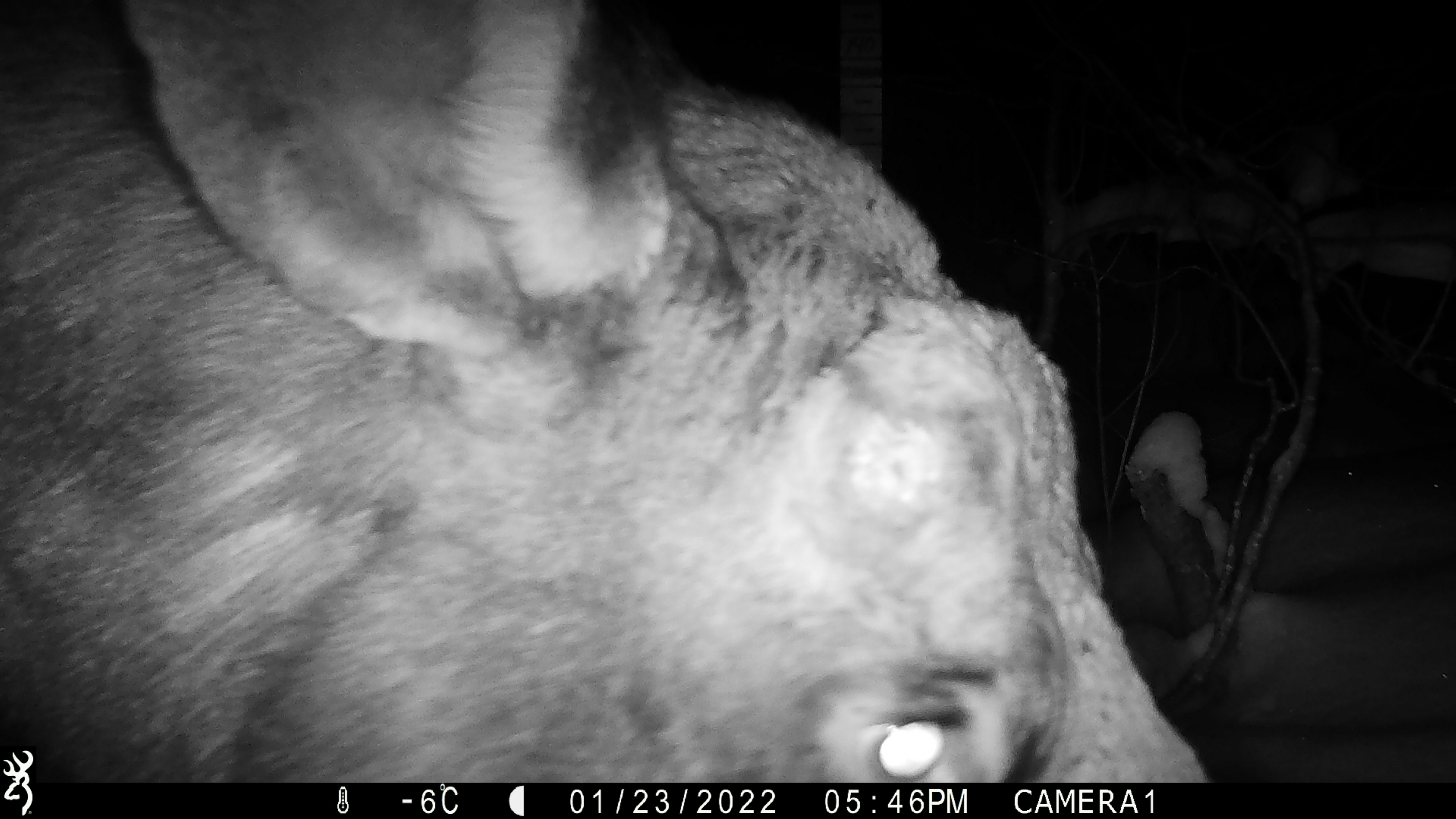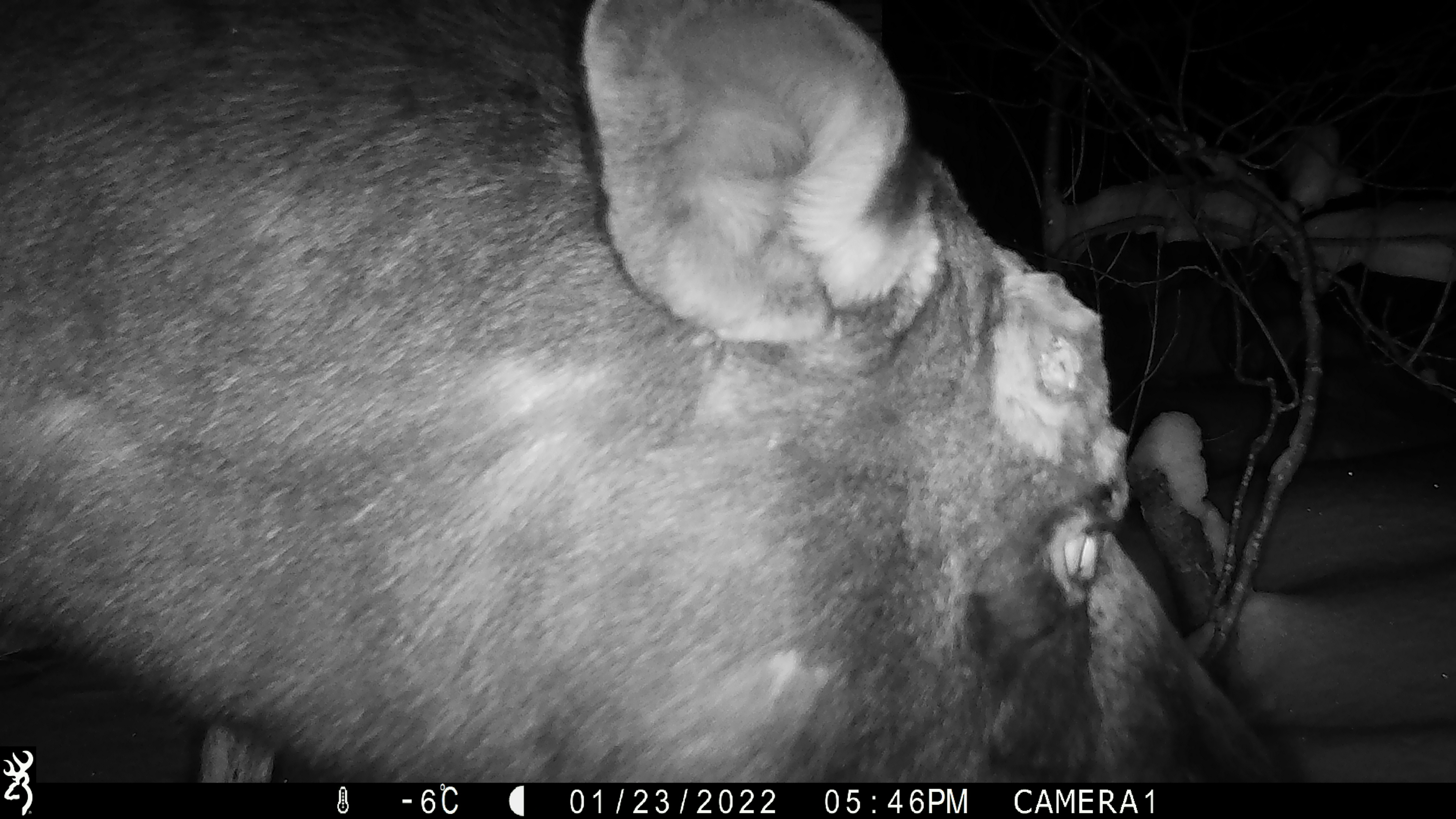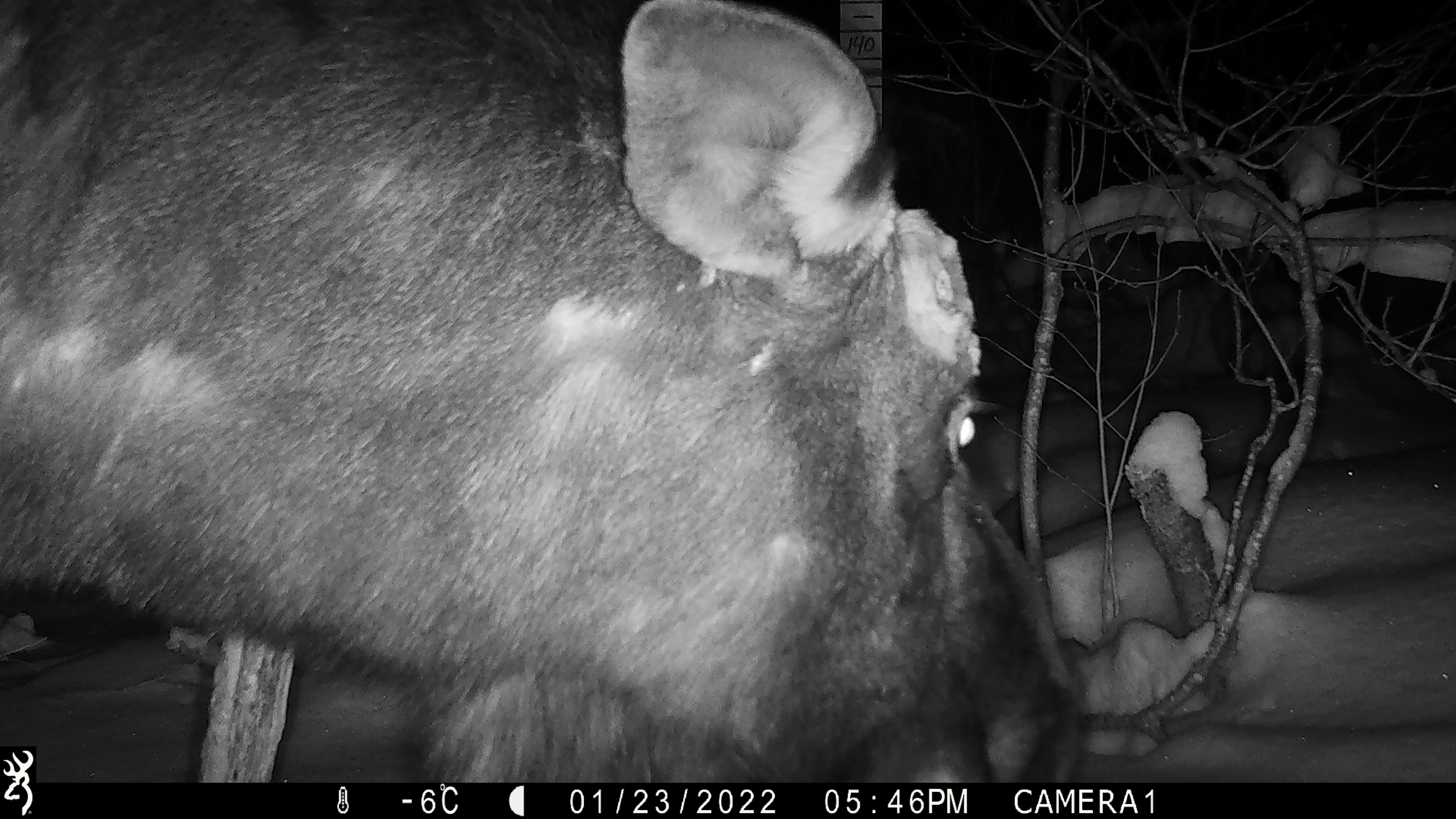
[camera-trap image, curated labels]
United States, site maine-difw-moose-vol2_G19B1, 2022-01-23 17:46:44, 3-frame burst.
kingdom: Animalia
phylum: Chordata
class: Mammalia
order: Artiodactyla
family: Cervidae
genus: Alces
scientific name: Alces alces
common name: moose